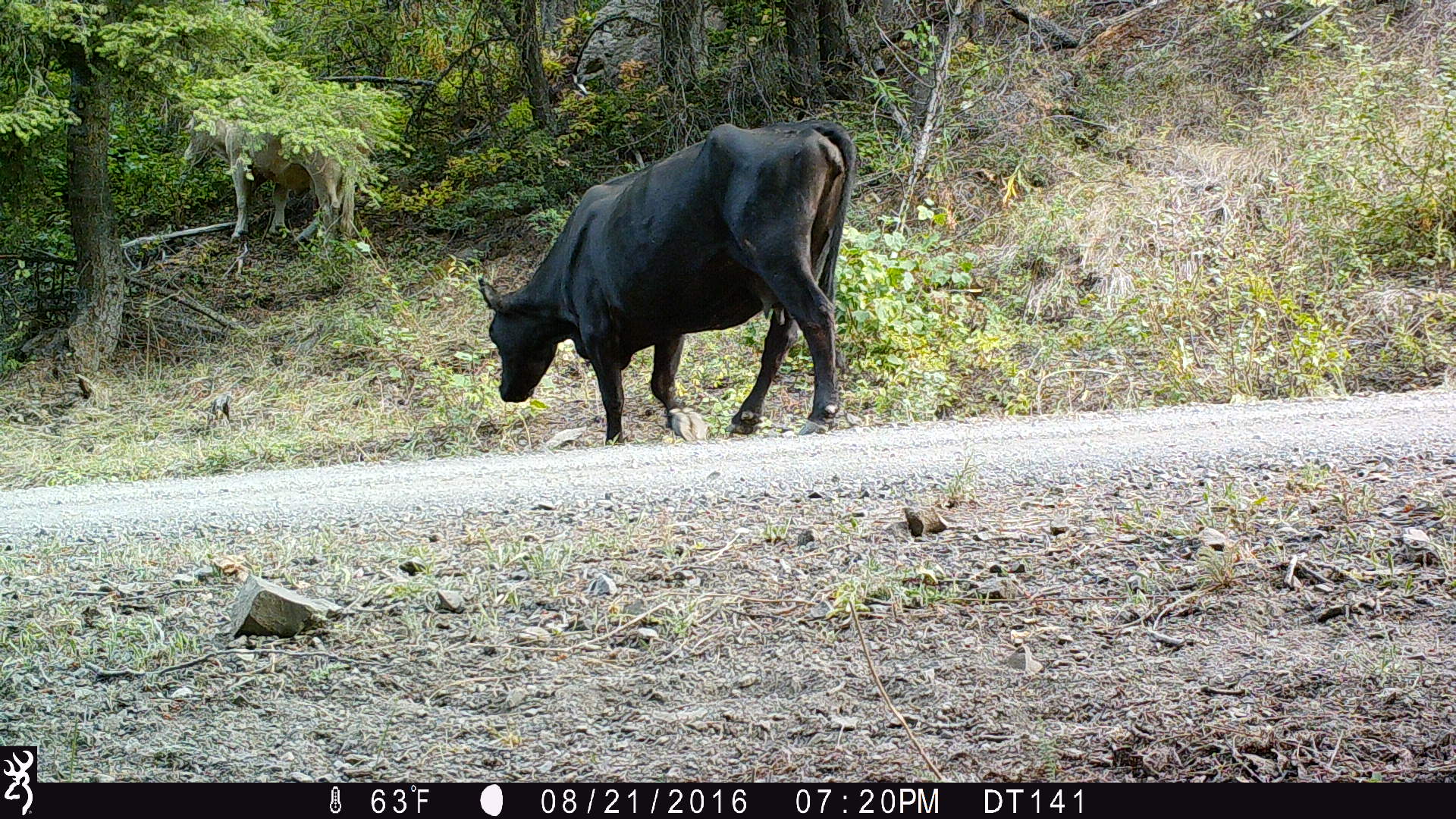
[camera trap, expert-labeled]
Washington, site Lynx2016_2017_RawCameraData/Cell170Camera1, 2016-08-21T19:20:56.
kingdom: Animalia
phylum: Chordata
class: Mammalia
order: Artiodactyla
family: Bovidae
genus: Bos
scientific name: Bos taurus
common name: domestic cattle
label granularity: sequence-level